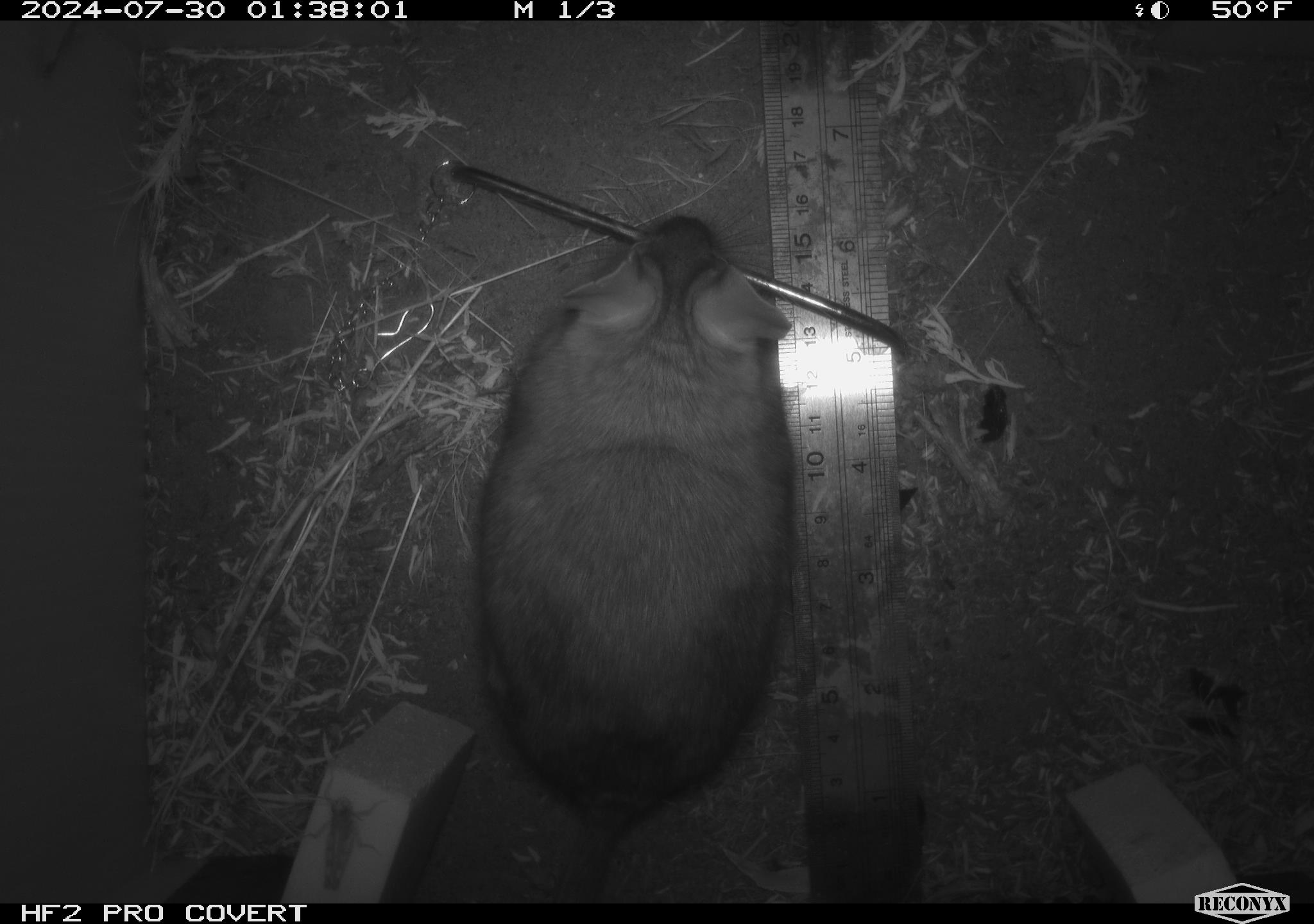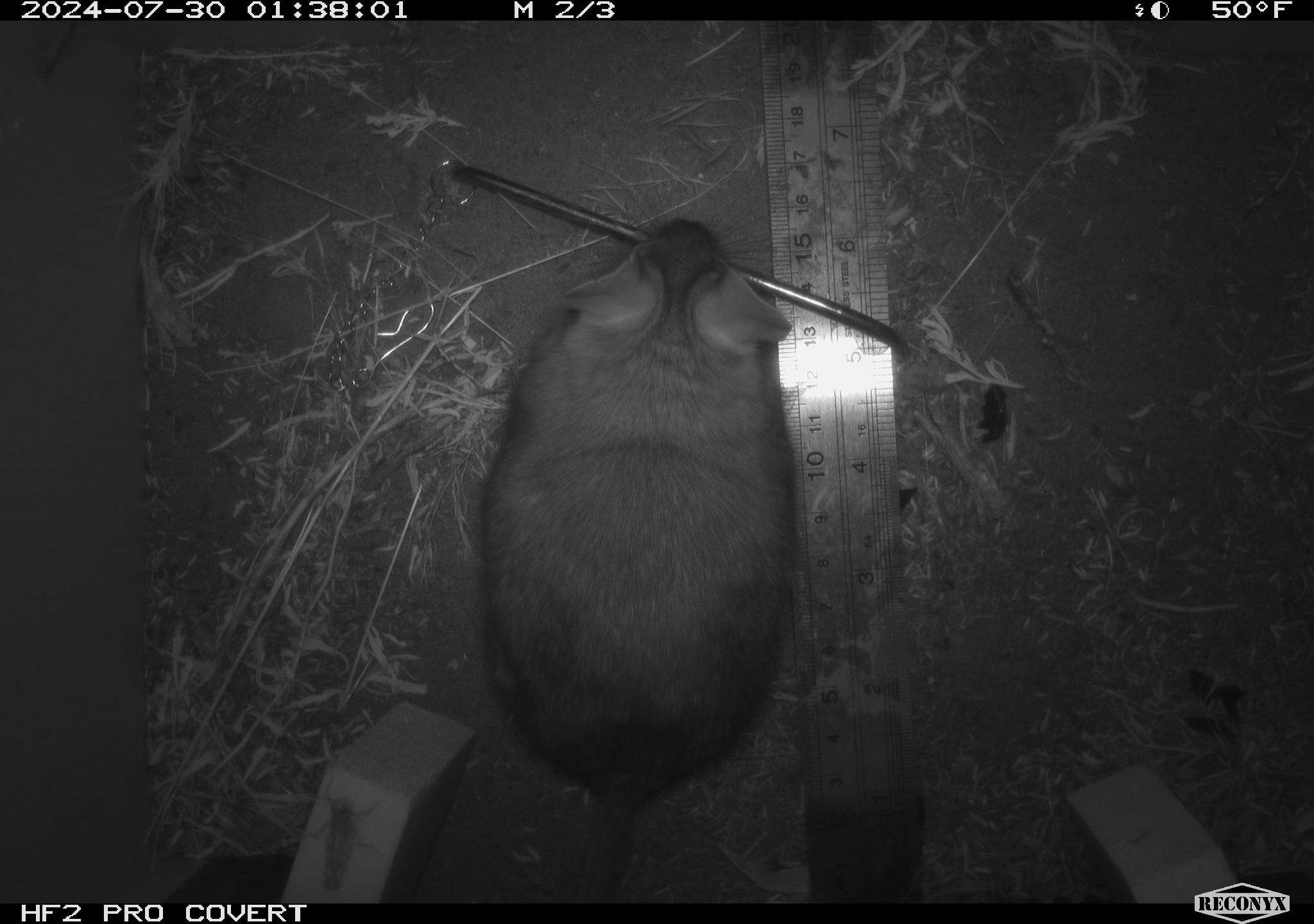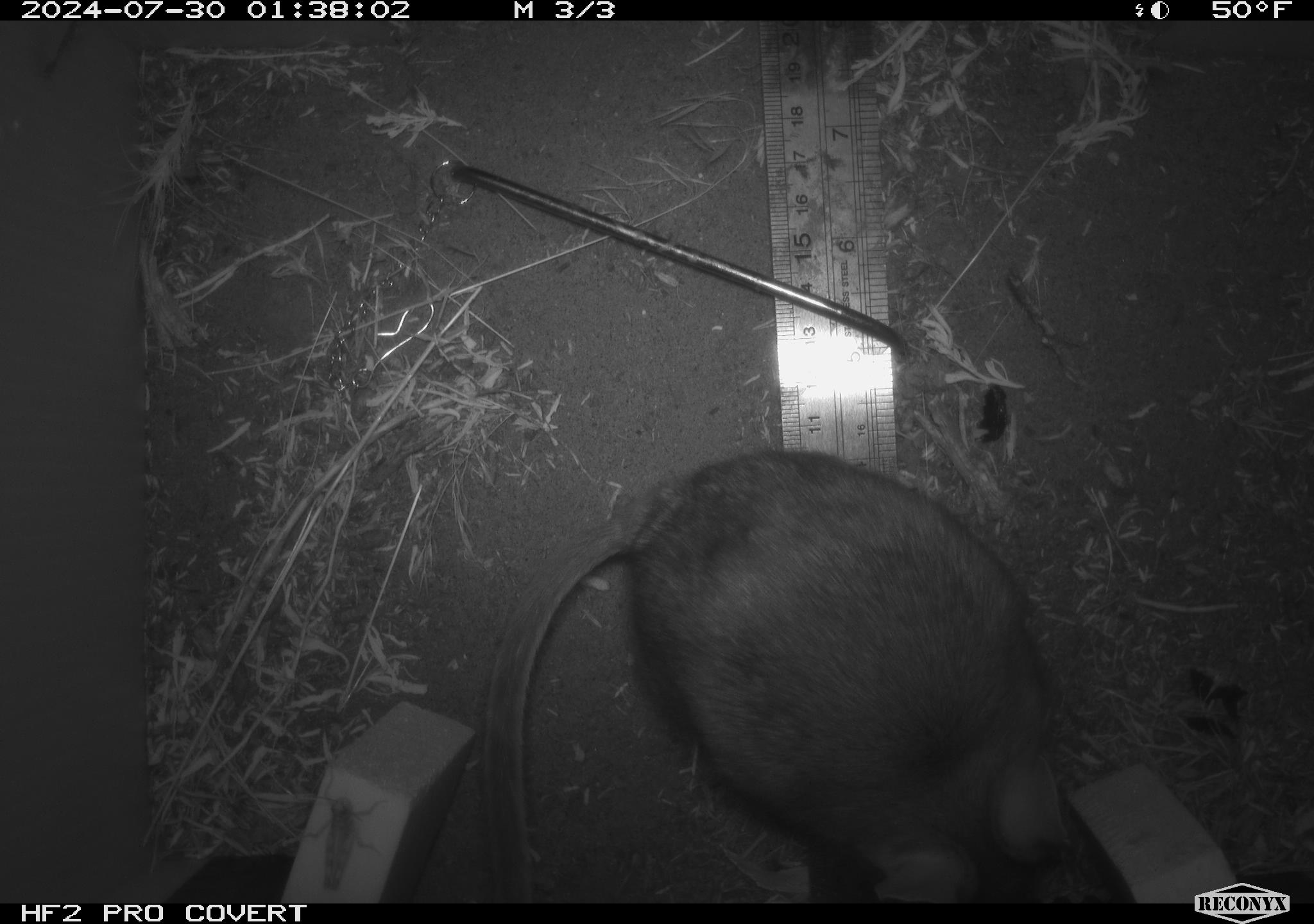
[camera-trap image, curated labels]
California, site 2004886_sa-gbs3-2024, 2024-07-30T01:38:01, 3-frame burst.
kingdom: Animalia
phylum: Chordata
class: Mammalia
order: Rodentia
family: Cricetidae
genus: Neotoma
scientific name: Neotoma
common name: pack rat or woodrat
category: neotoma species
Neotoma species (pack rat or woodrat) (Neotoma).